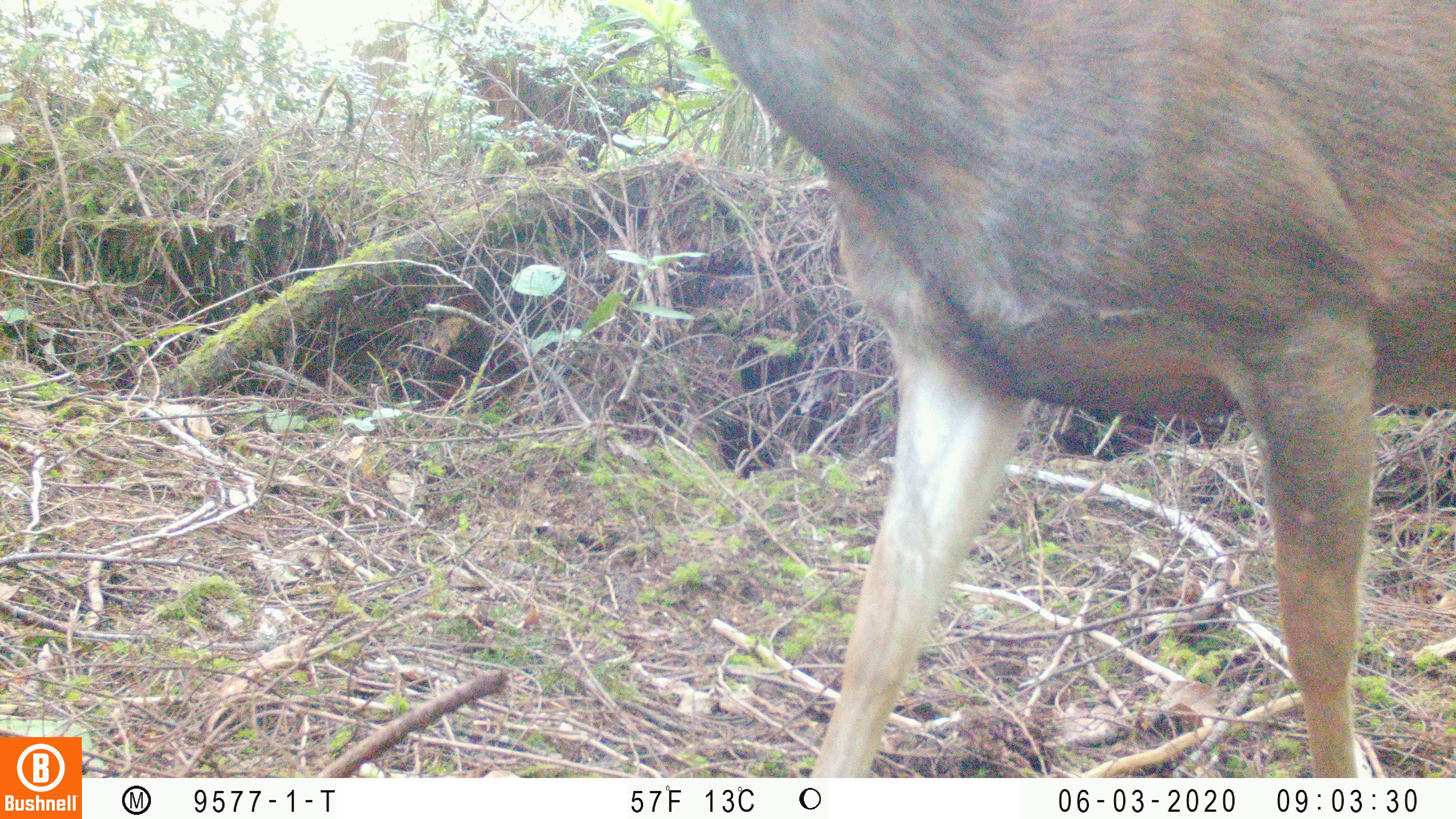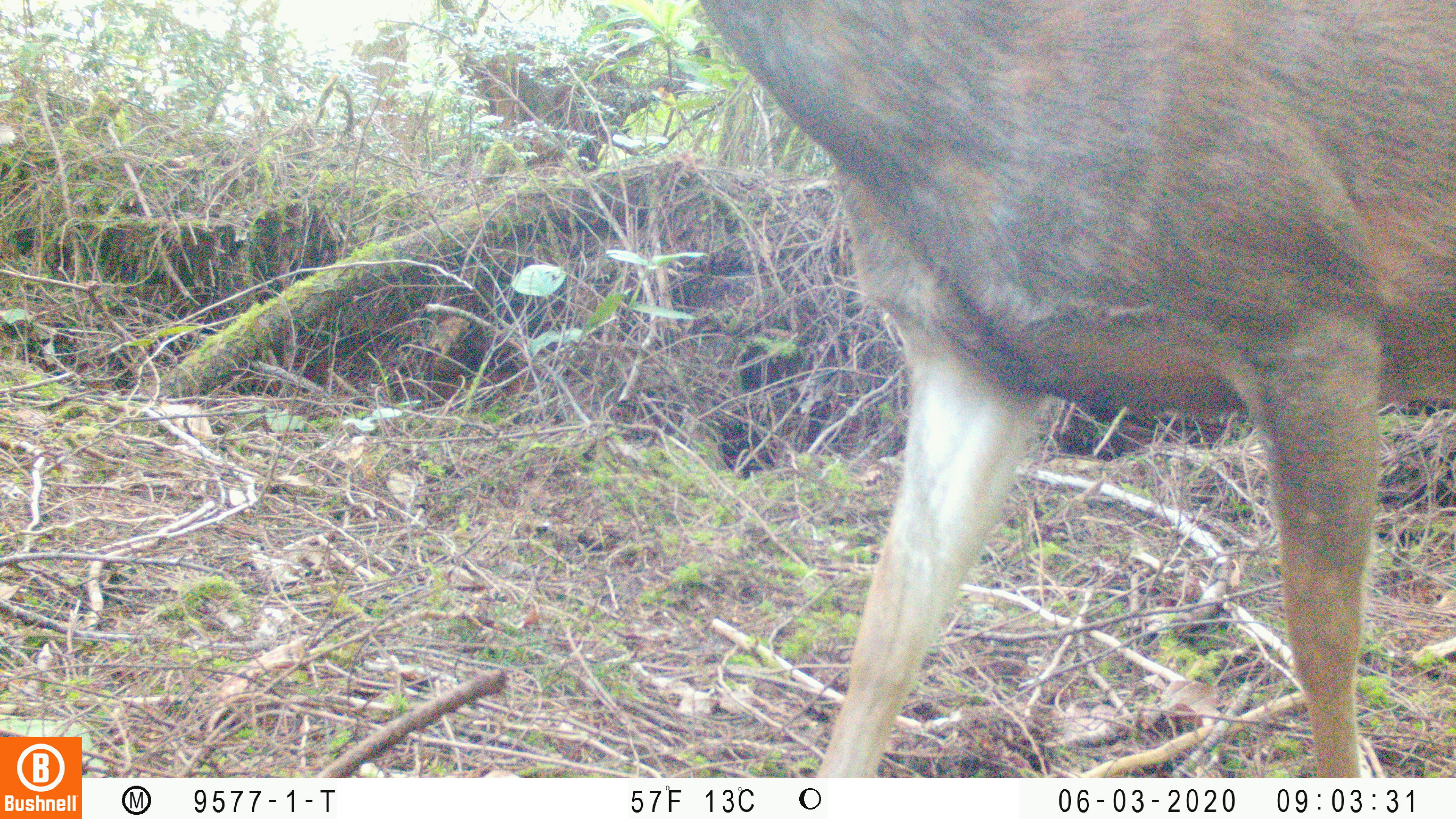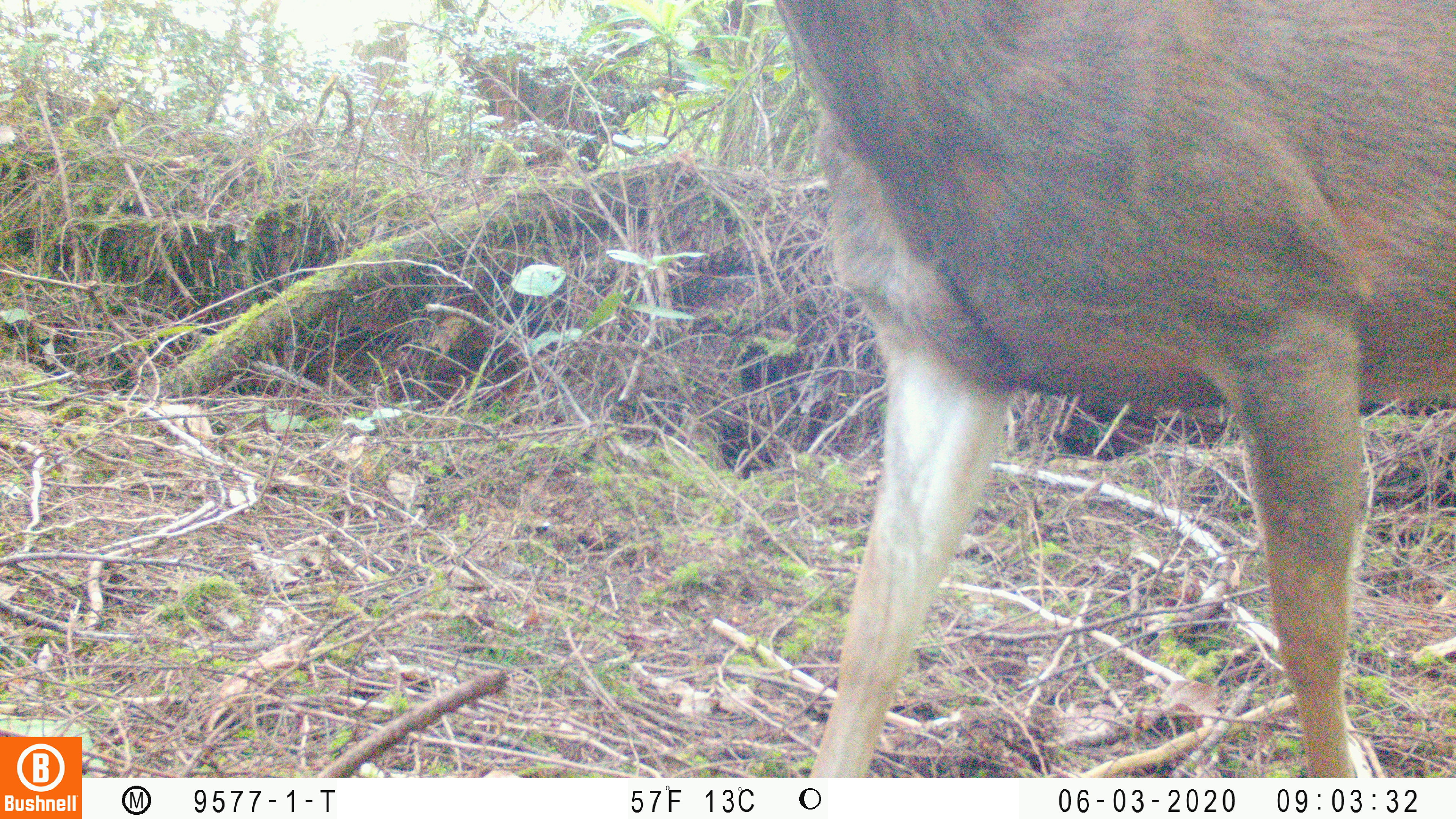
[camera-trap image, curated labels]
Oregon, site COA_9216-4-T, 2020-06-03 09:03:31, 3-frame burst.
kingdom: Animalia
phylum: Chordata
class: Mammalia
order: Artiodactyla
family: Cervidae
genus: Odocoileus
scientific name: Odocoileus hemionus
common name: black-tailed deer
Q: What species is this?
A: Black-tailed deer (Odocoileus hemionus).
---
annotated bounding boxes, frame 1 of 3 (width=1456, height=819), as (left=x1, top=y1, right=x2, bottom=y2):
black-tailed deer: (left=683, top=0, right=1453, bottom=774)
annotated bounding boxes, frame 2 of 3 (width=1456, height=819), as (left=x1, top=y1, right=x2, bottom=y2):
black-tailed deer: (left=694, top=0, right=1447, bottom=772)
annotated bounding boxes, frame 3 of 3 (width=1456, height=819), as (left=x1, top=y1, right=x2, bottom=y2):
black-tailed deer: (left=759, top=0, right=1447, bottom=770)